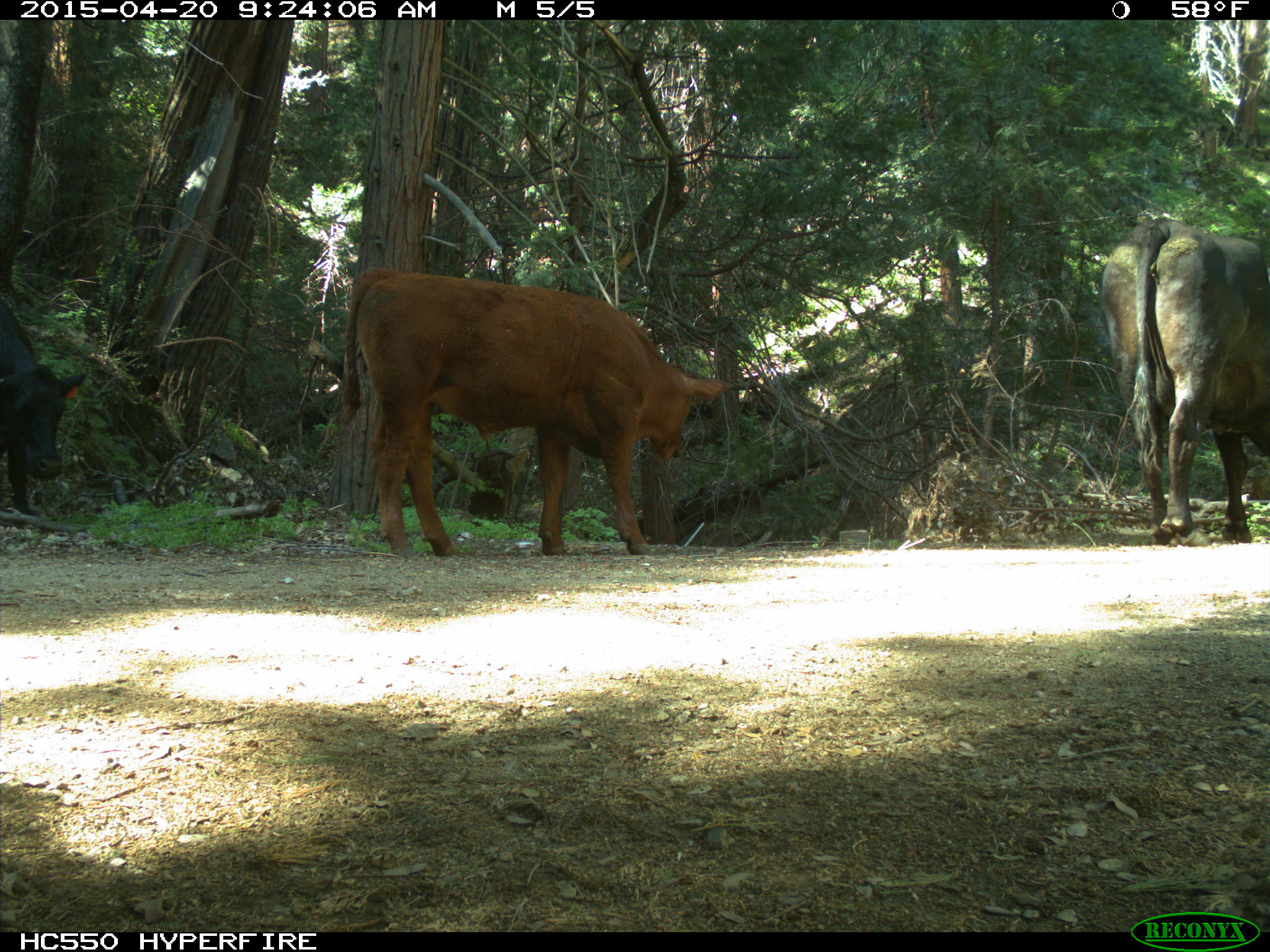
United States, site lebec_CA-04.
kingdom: Animalia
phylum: Chordata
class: Mammalia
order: Artiodactyla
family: Bovidae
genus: Bos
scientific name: Bos taurus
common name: domestic cow